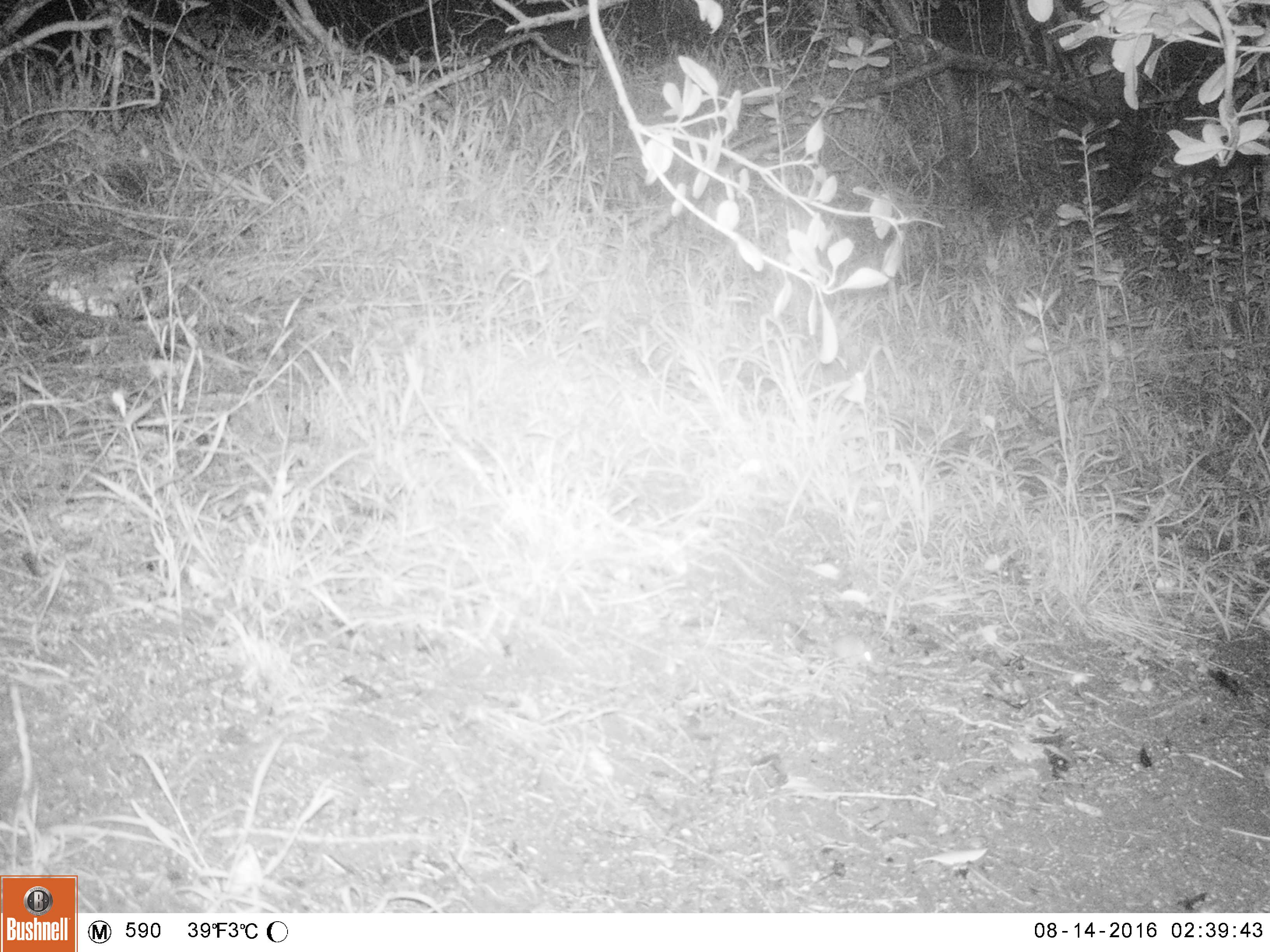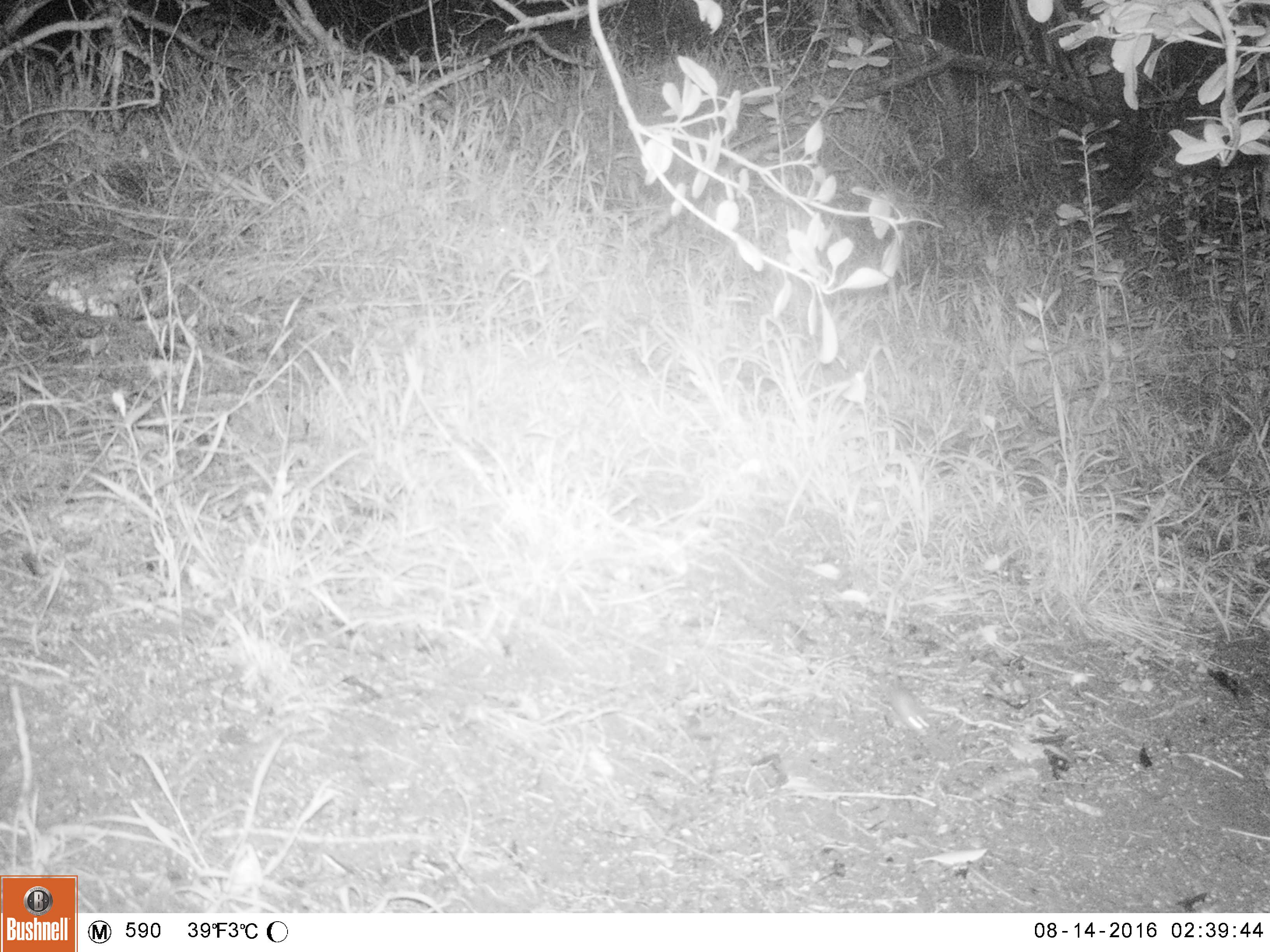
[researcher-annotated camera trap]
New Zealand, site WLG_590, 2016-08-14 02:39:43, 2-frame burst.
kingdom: Animalia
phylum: Chordata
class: Mammalia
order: Rodentia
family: Muridae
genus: Mus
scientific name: Mus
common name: mouse